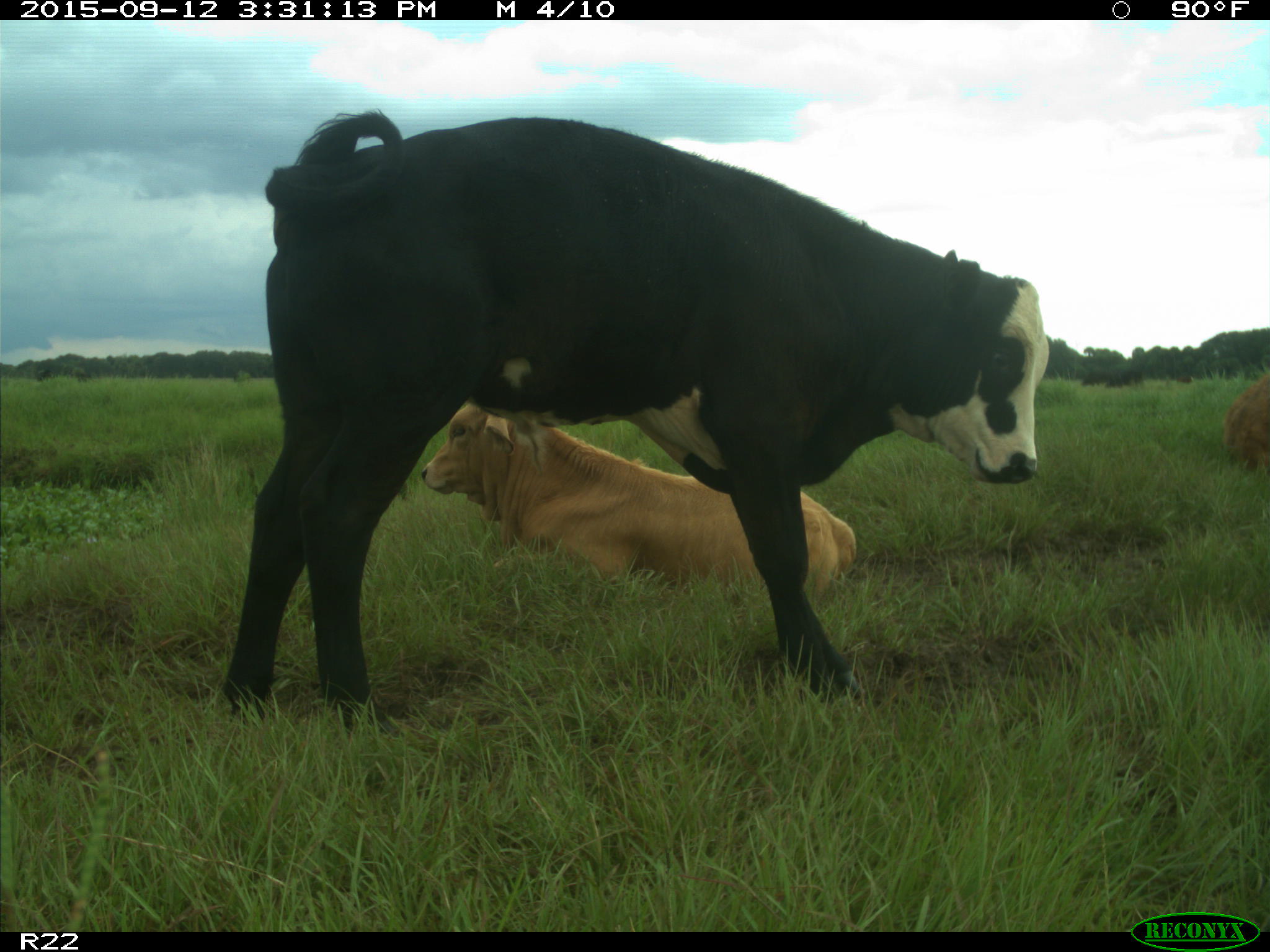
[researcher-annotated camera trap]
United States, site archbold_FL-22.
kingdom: Animalia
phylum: Chordata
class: Mammalia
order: Artiodactyla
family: Bovidae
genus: Bos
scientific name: Bos taurus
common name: domestic cow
Bos taurus (domestic cow).